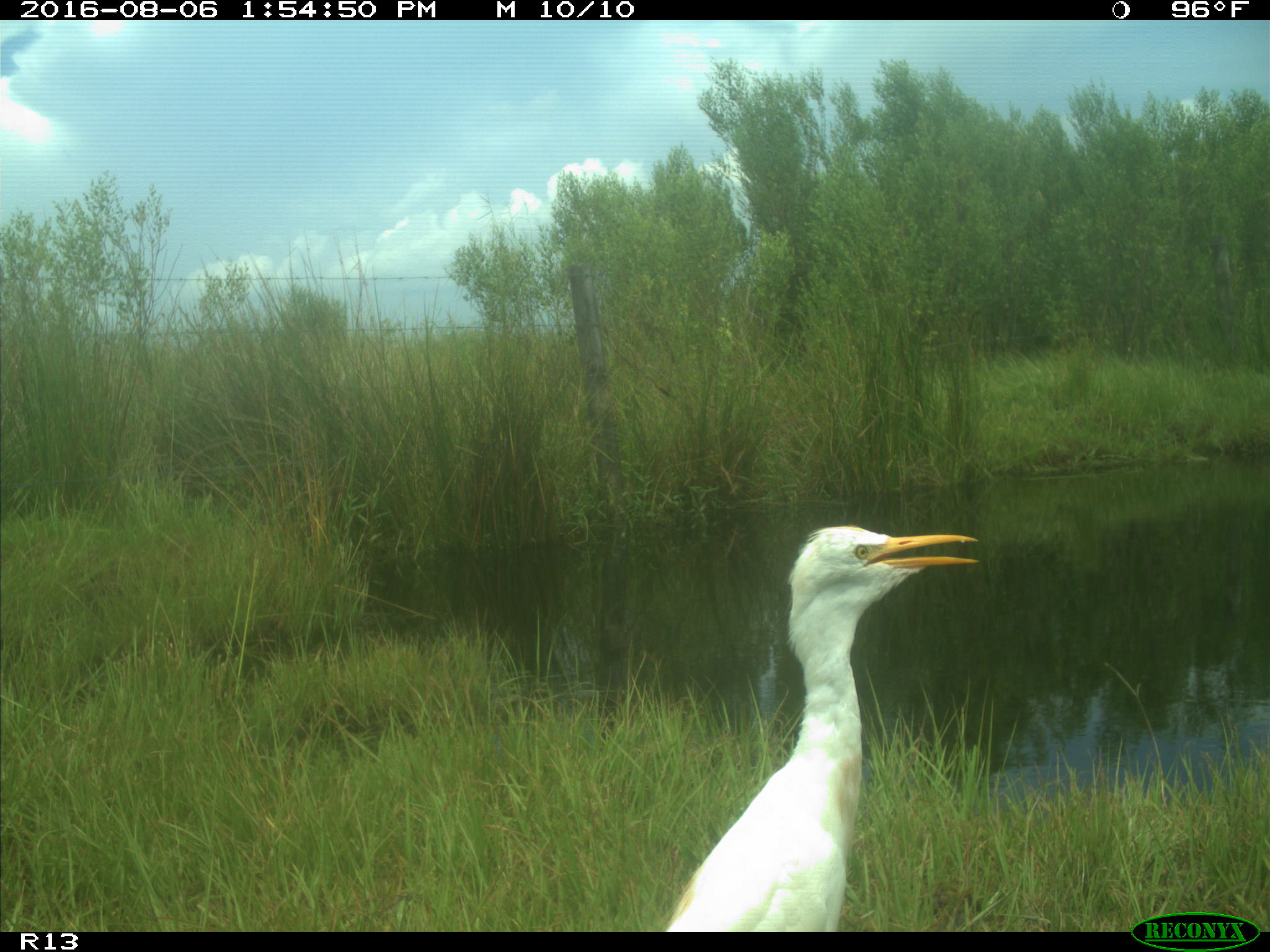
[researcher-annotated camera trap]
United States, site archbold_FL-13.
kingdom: Animalia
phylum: Chordata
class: Aves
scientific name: Aves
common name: birds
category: unidentified bird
Unidentified bird (birds) (Aves).